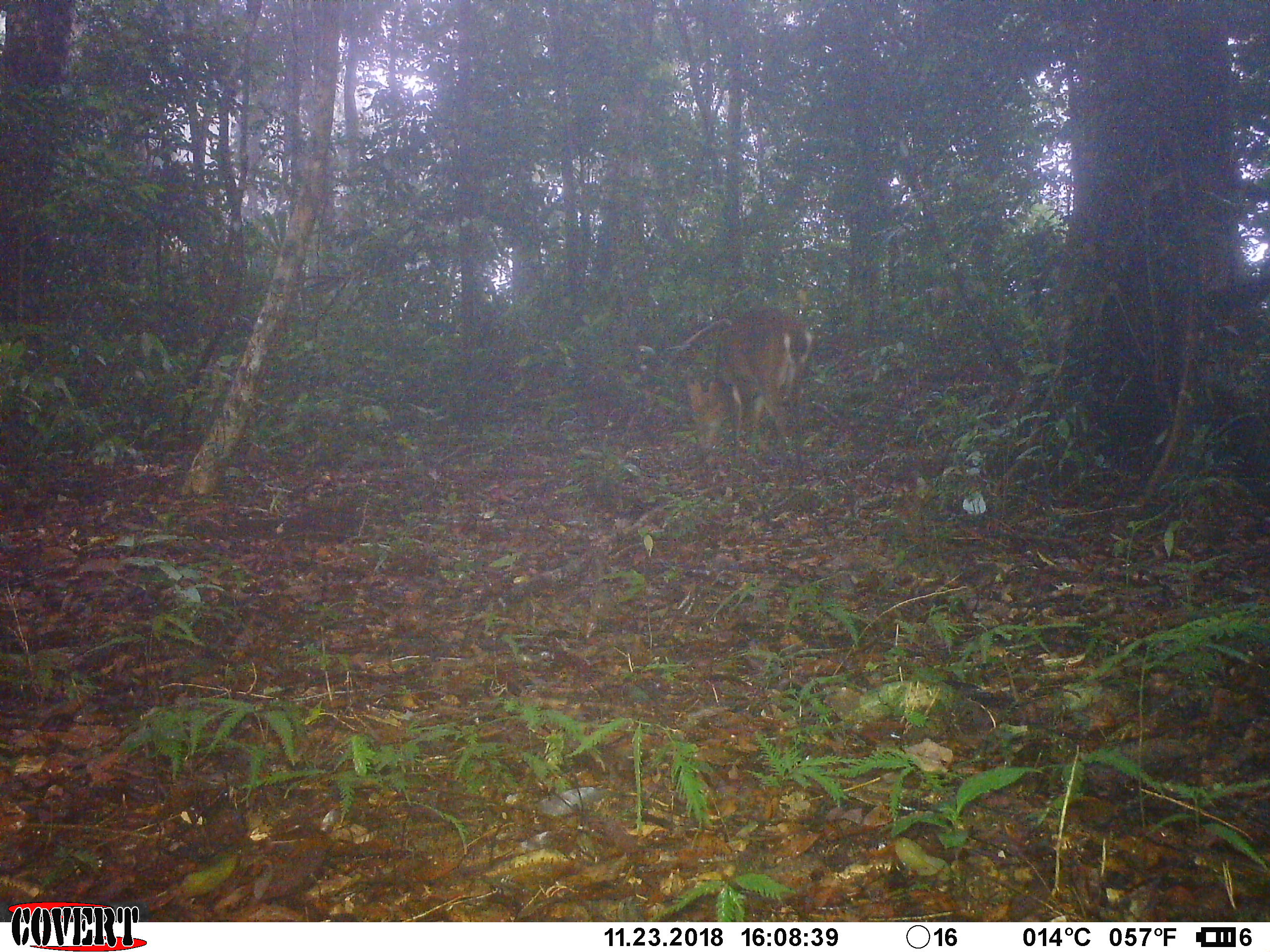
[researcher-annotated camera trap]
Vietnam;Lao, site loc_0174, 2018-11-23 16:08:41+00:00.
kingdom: Animalia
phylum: Chordata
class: Mammalia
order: Artiodactyla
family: Cervidae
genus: Muntiacus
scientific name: Muntiacus vuquangensis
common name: large-antlered muntjac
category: large antlered muntjac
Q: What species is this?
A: Large antlered muntjac (large-antlered muntjac) (Muntiacus vuquangensis).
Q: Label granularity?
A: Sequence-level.